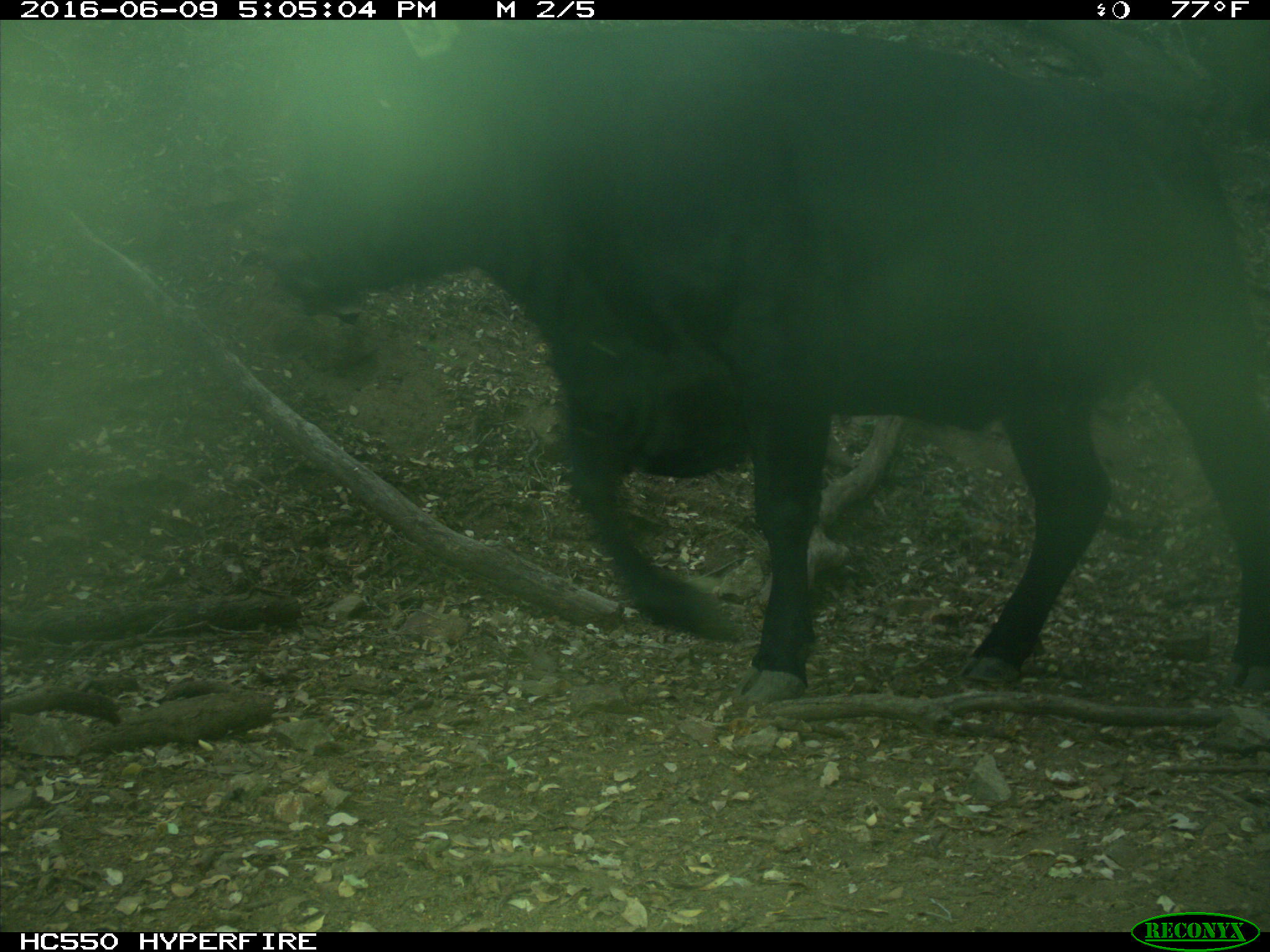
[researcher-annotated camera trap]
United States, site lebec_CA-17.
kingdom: Animalia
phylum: Chordata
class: Mammalia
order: Artiodactyla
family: Bovidae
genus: Bos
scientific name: Bos taurus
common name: domestic cow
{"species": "Bos taurus (domestic cow)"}